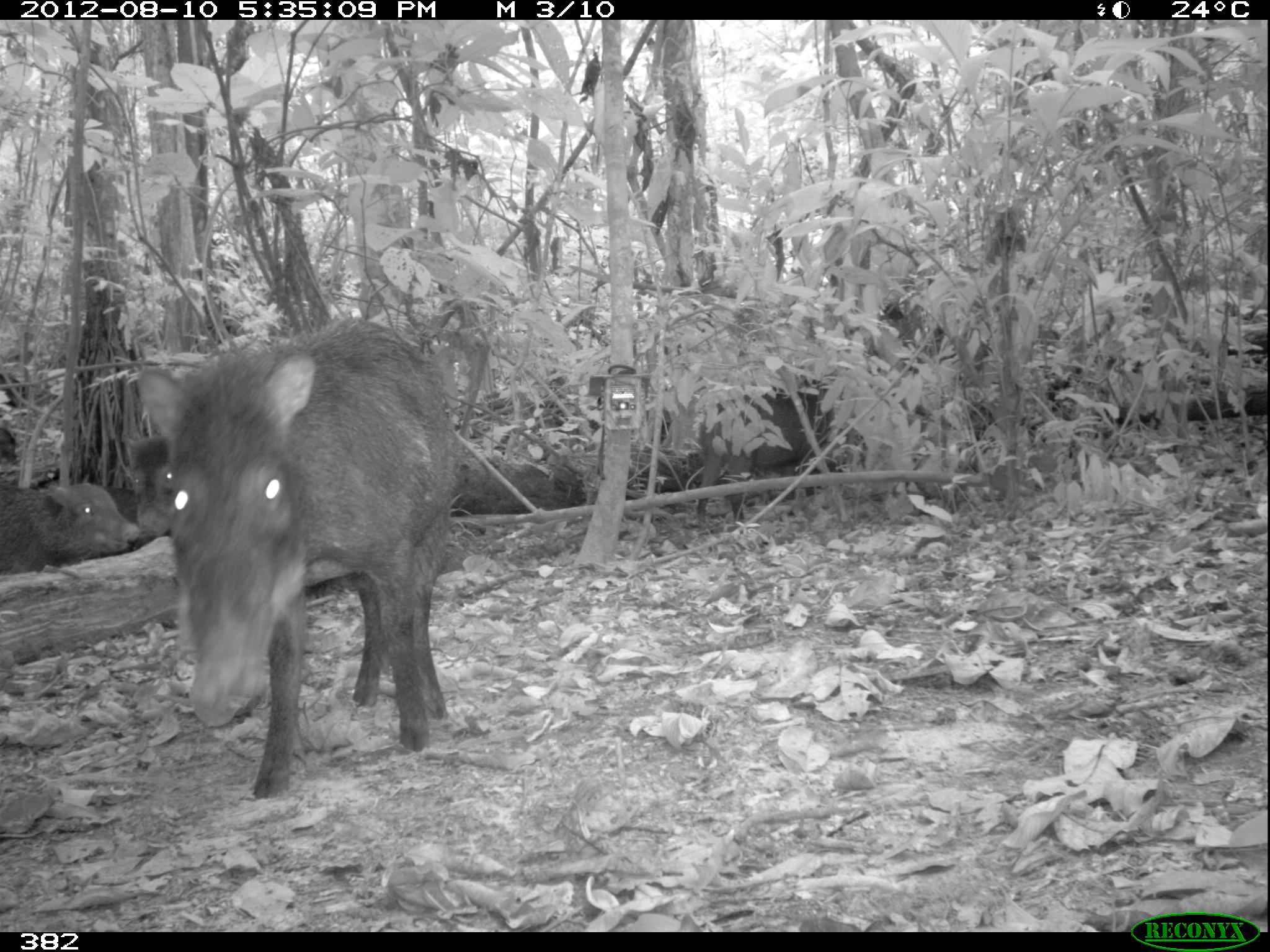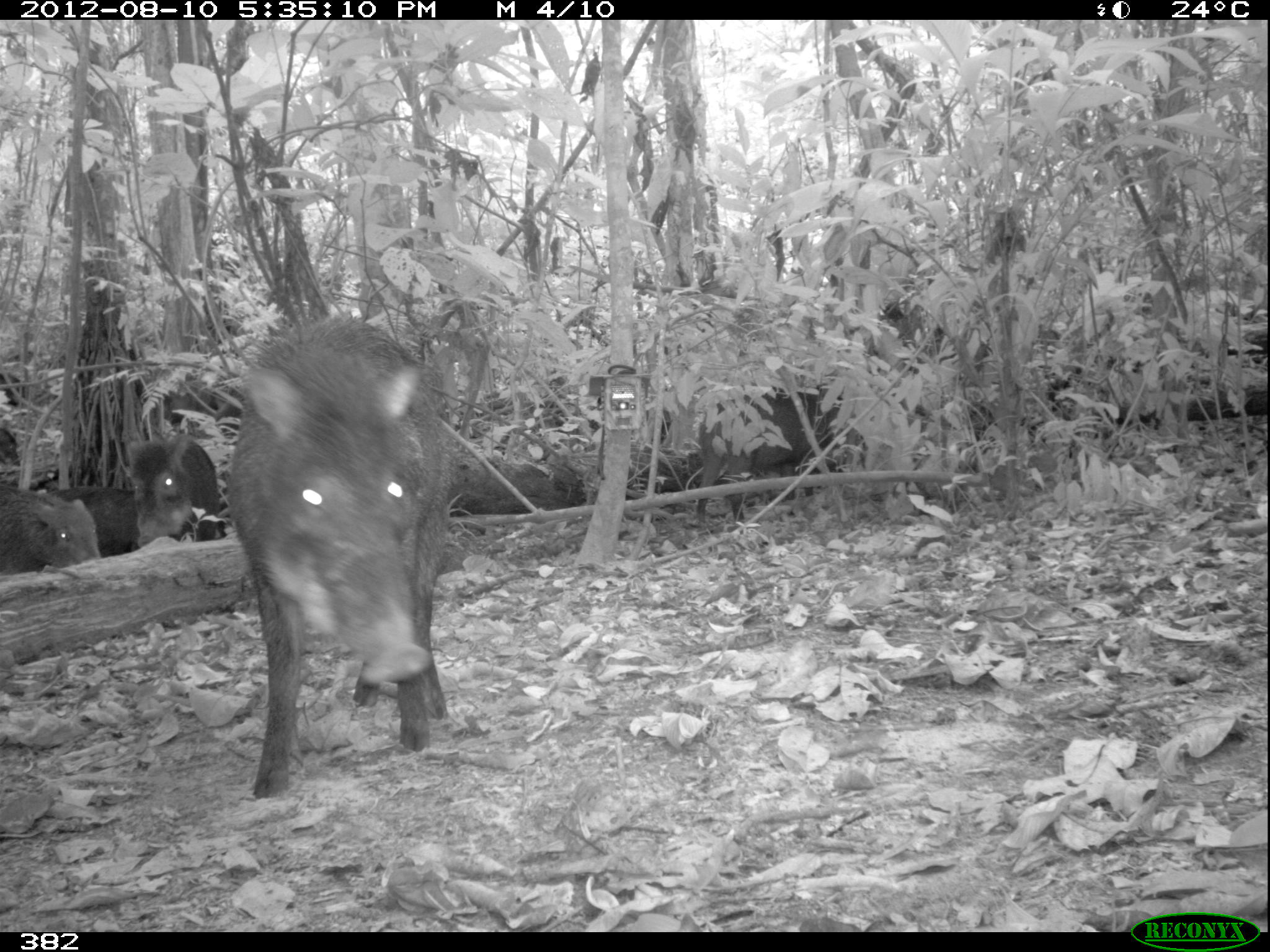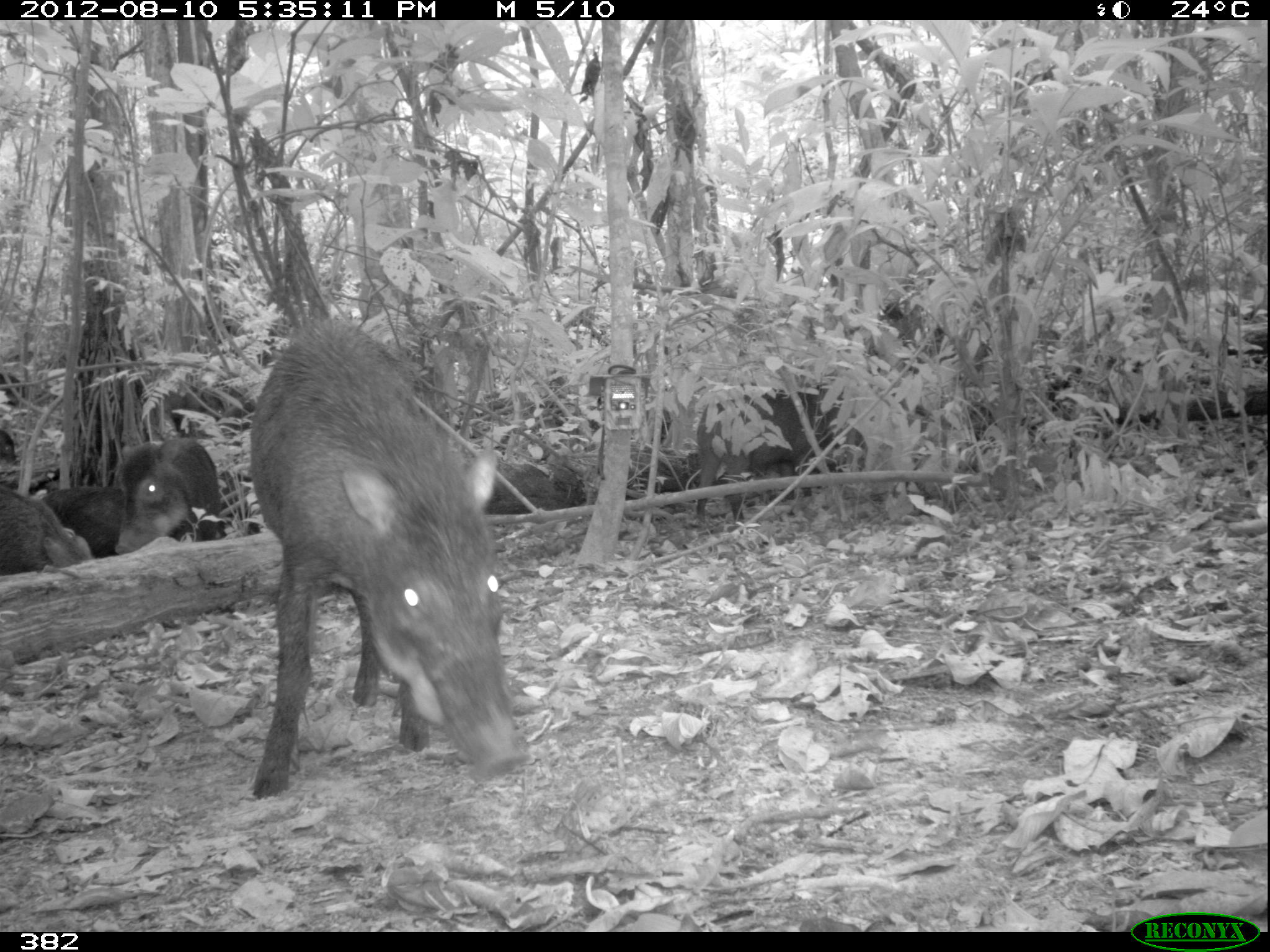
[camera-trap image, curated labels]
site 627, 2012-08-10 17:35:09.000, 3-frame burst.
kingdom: Animalia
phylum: Chordata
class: Mammalia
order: Artiodactyla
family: Tayassuidae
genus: Tayassu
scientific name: Tayassu pecari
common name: white-lipped peccary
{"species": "Tayassu pecari (white-lipped peccary)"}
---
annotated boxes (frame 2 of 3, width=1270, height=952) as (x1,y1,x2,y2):
tayassu pecari: (227,306,453,799); (692,384,865,525); (129,431,224,547); (0,486,100,574); (45,487,142,557)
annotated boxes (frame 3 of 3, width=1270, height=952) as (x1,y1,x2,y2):
tayassu pecari: (248,306,530,798); (695,382,845,523); (113,438,224,554); (0,482,91,574); (40,484,118,557); (0,428,17,469)